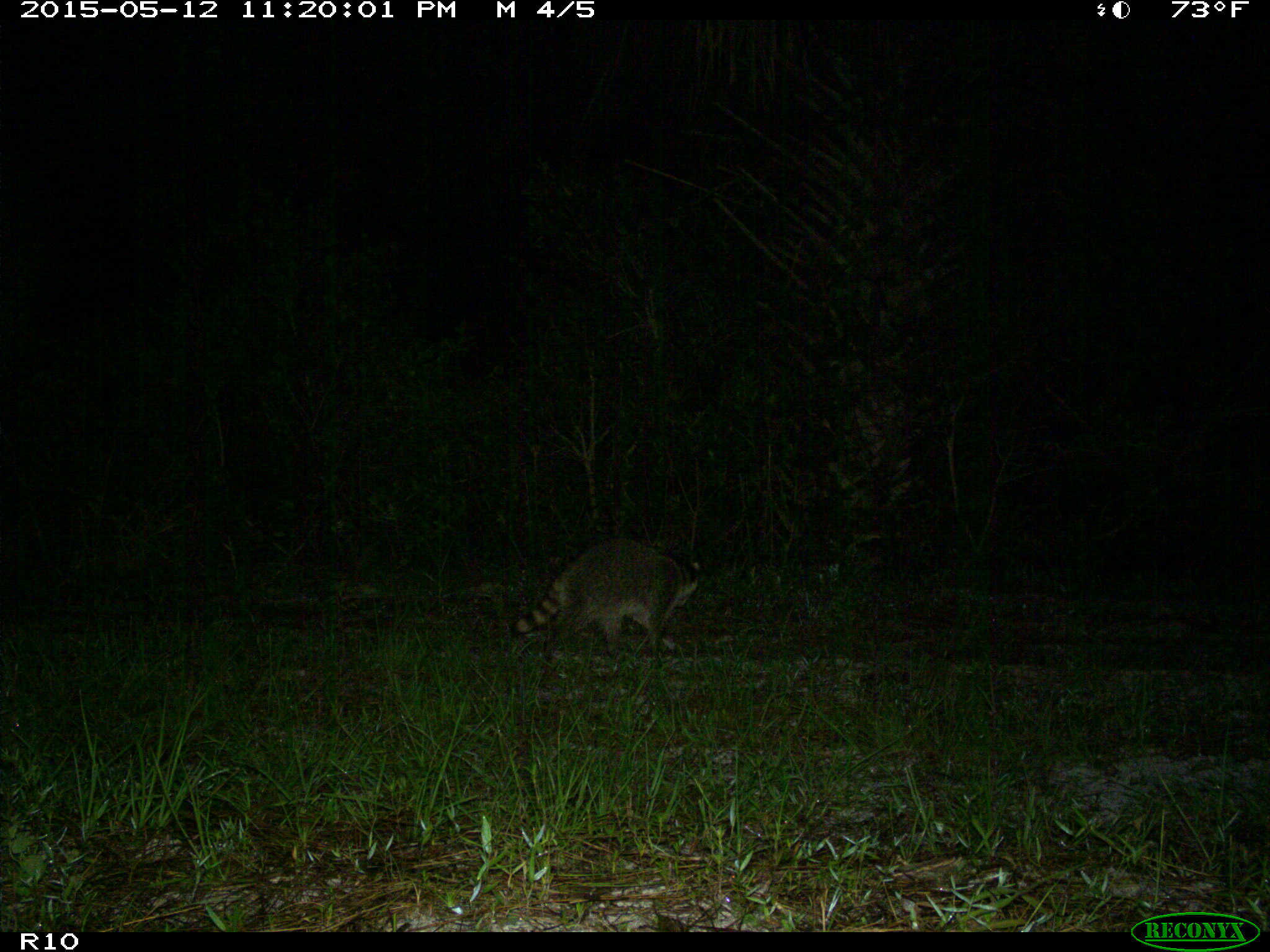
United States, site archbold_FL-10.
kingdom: Animalia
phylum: Chordata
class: Mammalia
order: Carnivora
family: Procyonidae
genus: Procyon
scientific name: Procyon lotor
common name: common raccoon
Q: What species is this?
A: Procyon lotor (common raccoon).